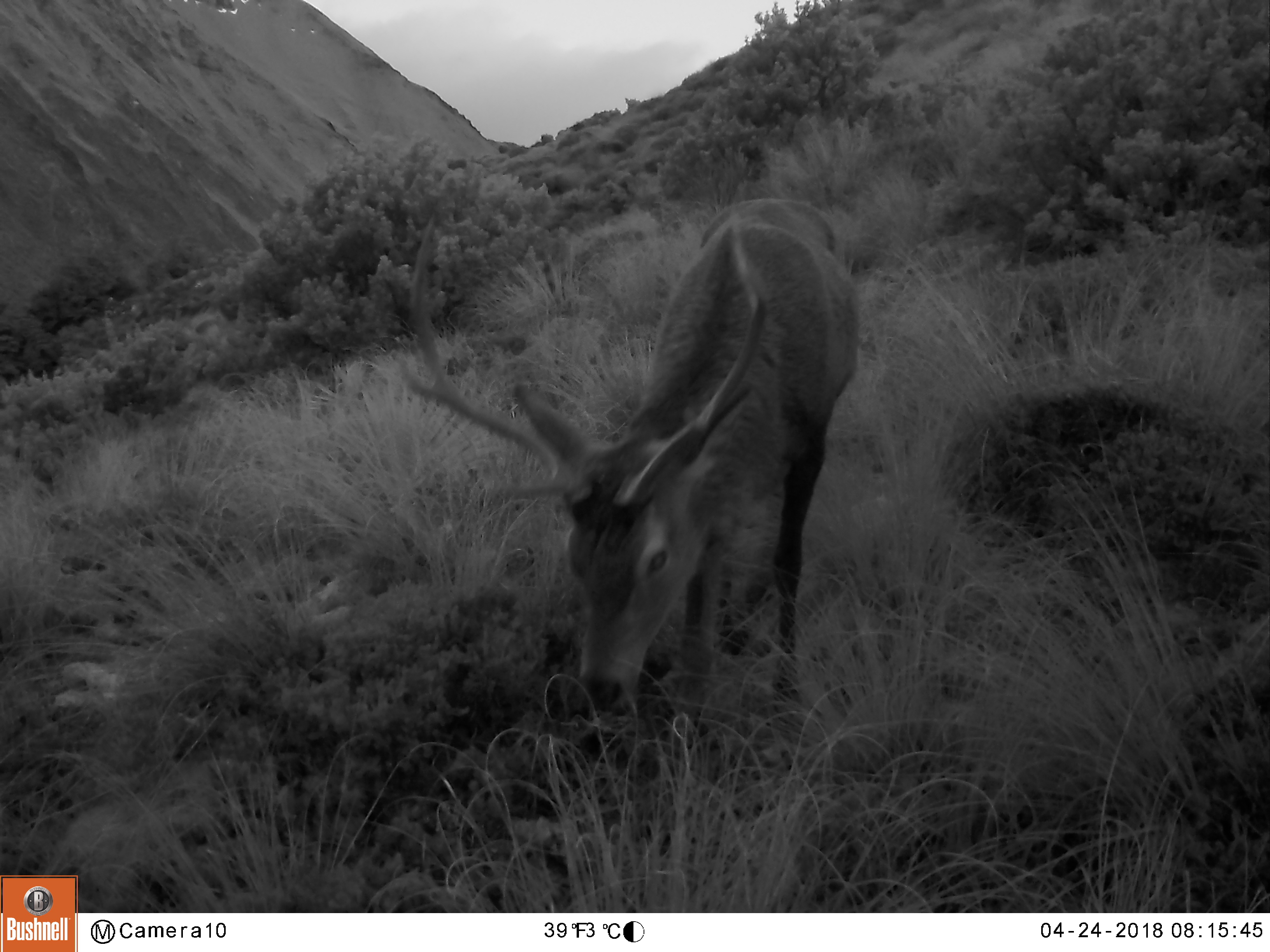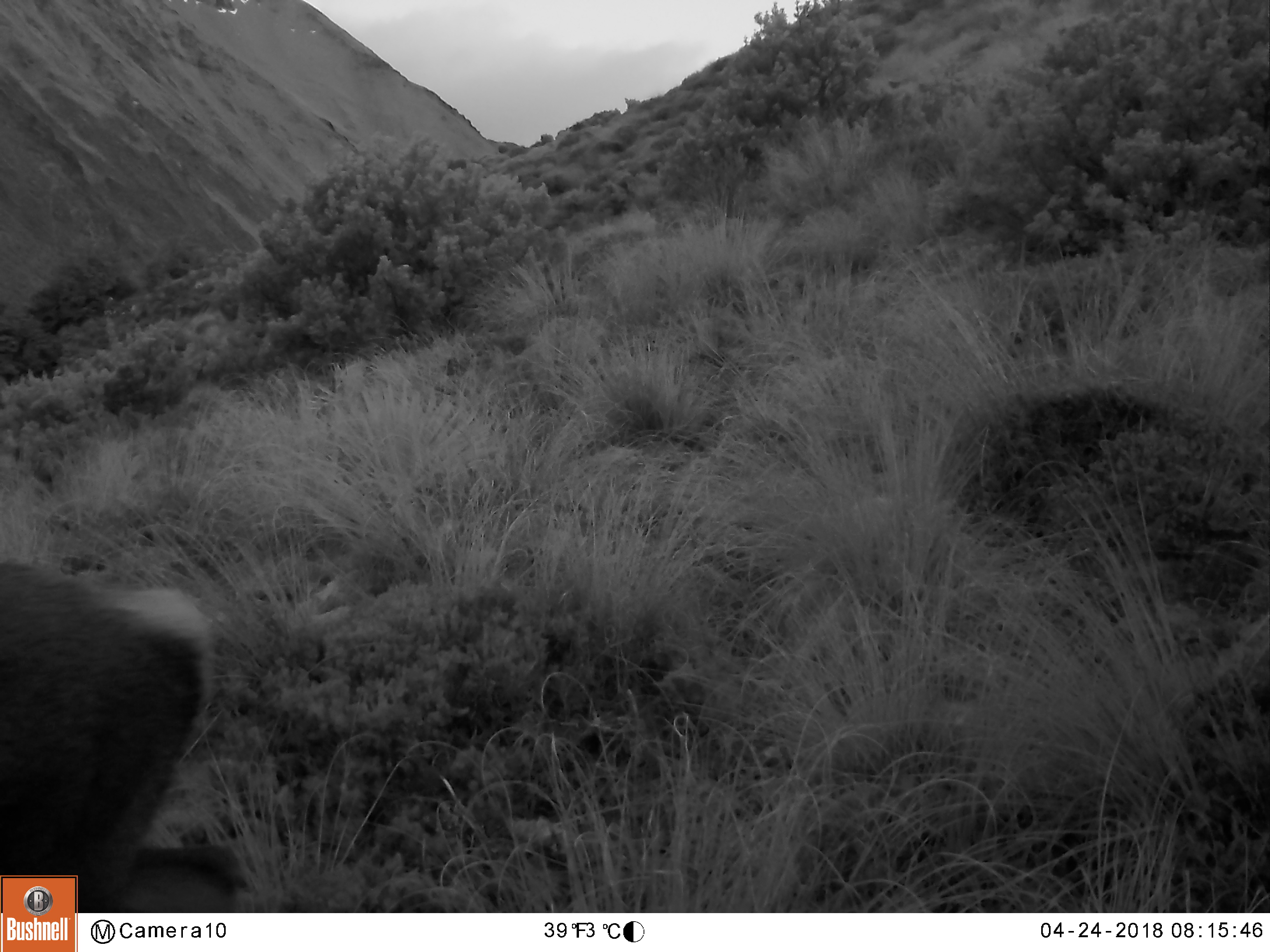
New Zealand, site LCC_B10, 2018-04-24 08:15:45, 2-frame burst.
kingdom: Animalia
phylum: Chordata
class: Mammalia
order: Artiodactyla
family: Cervidae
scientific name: Cervidae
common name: deer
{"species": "deer (Cervidae)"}